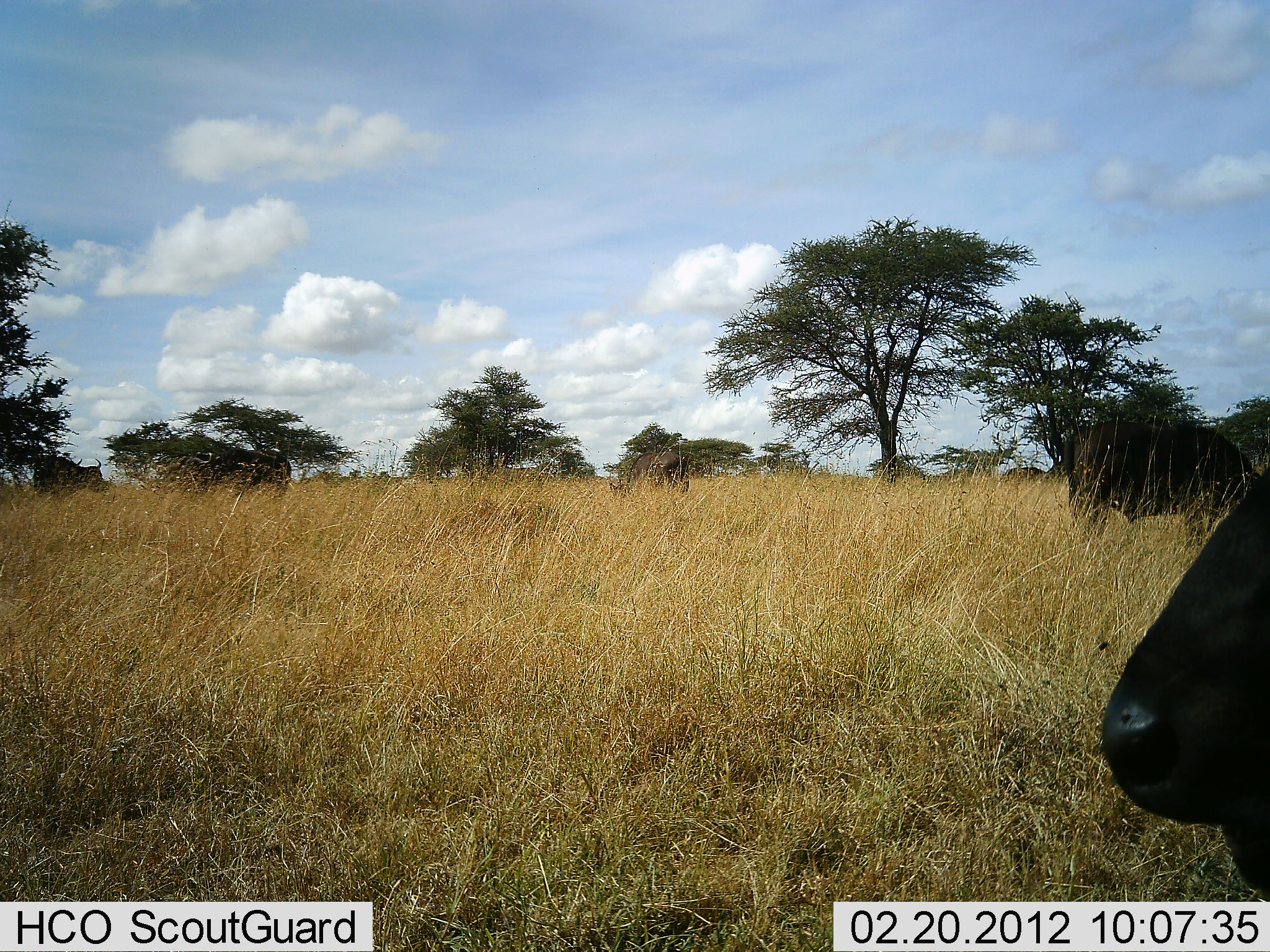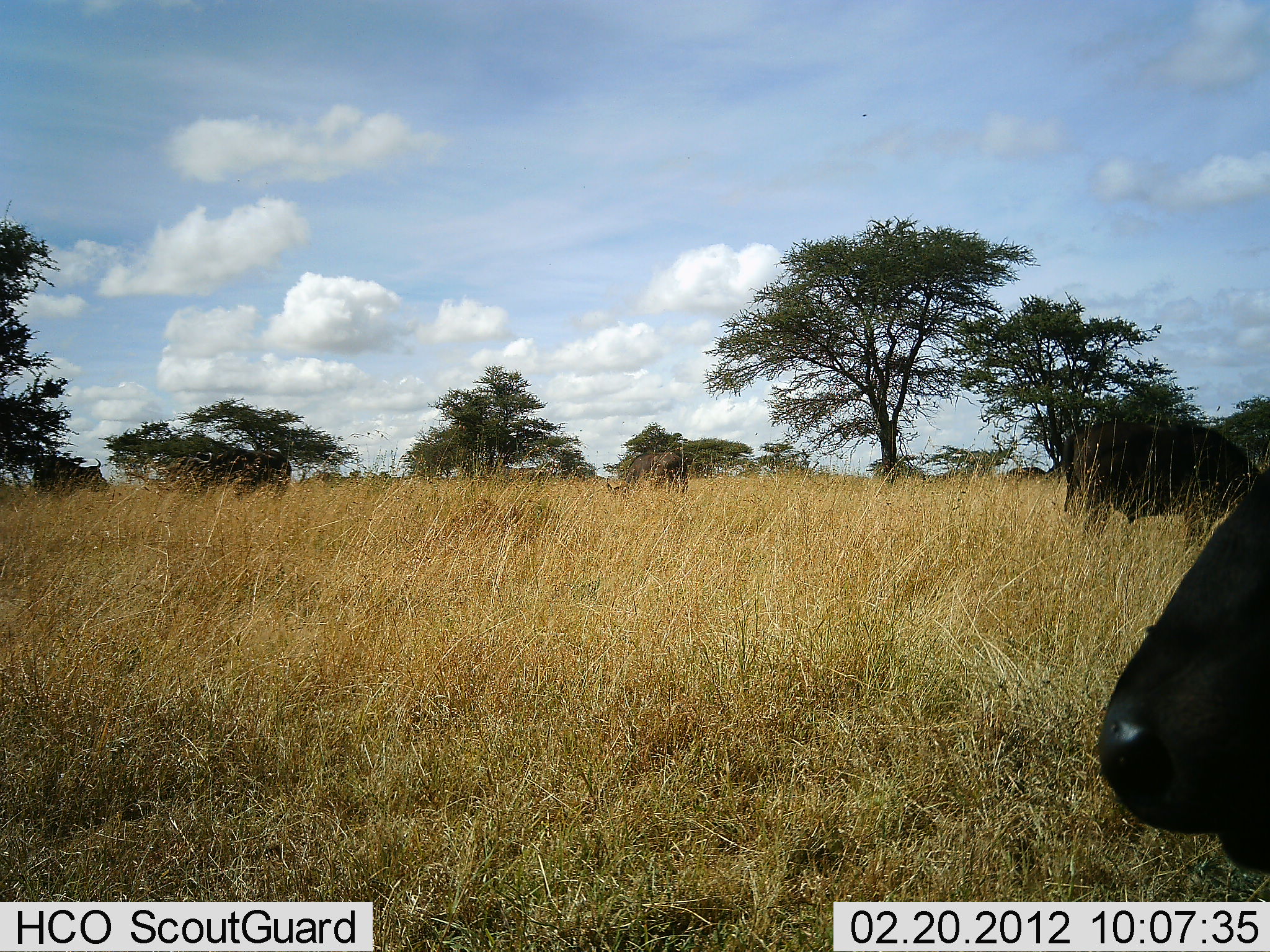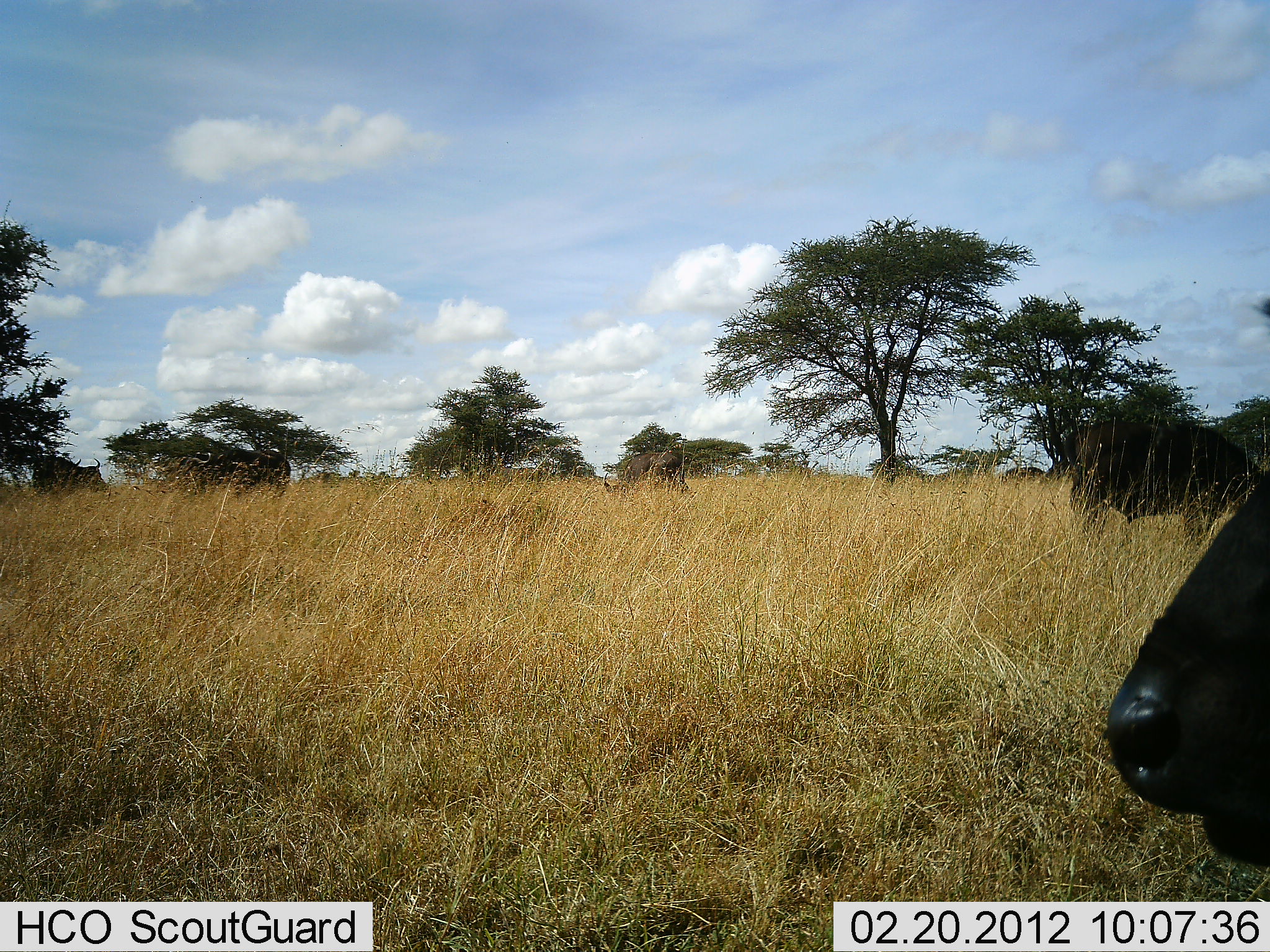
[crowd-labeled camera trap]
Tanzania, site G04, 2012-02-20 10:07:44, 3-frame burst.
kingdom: Animalia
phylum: Chordata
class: Mammalia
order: Artiodactyla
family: Bovidae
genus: Syncerus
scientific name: Syncerus caffer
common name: cape buffalo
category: buffalo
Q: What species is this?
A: Buffalo (cape buffalo) (Syncerus caffer).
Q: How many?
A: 3.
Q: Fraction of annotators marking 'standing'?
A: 80%.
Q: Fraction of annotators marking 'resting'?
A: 27%.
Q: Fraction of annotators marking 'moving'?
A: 0%.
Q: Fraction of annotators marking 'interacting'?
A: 0%.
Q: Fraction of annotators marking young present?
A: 0%.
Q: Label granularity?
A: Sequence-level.